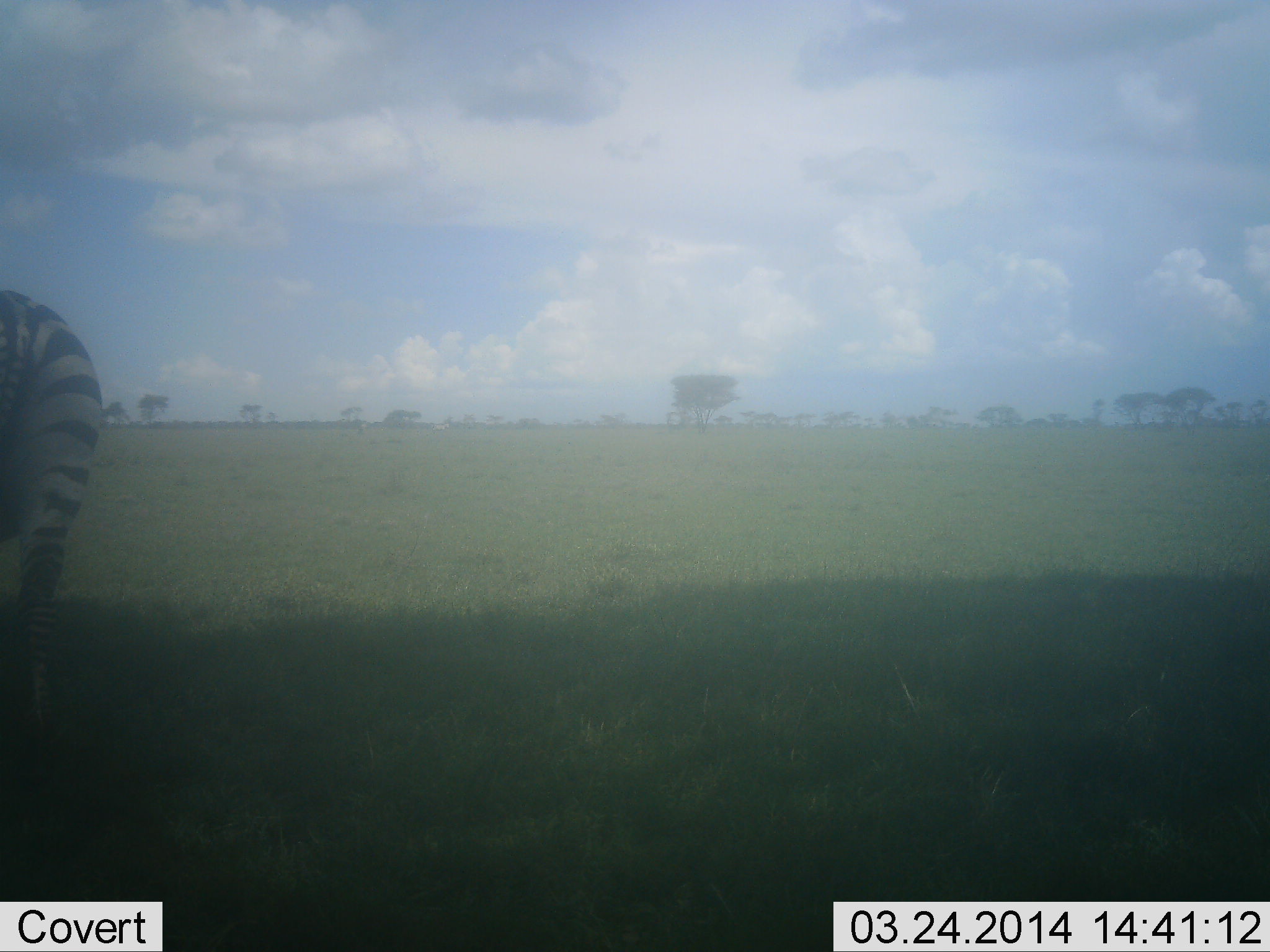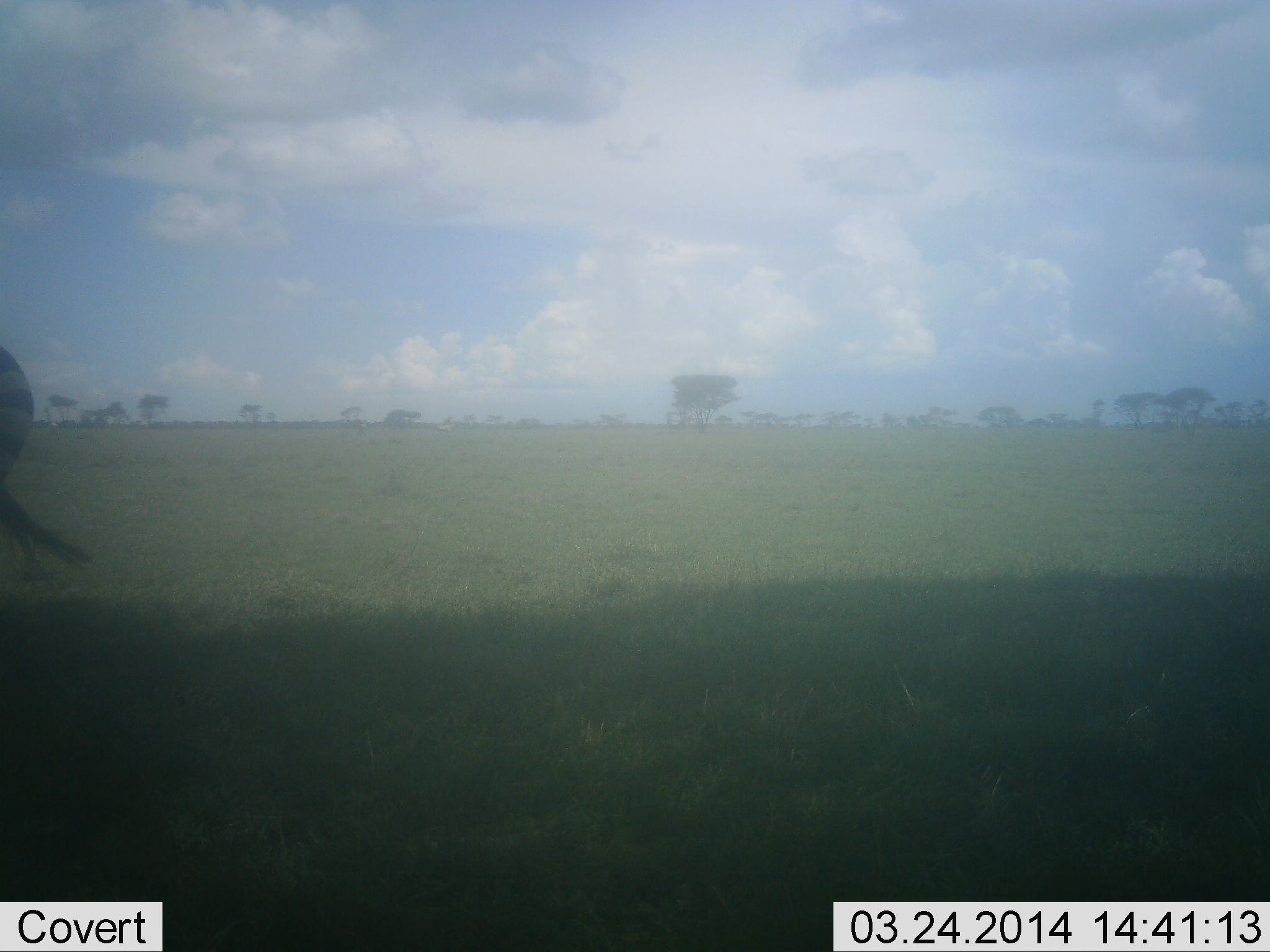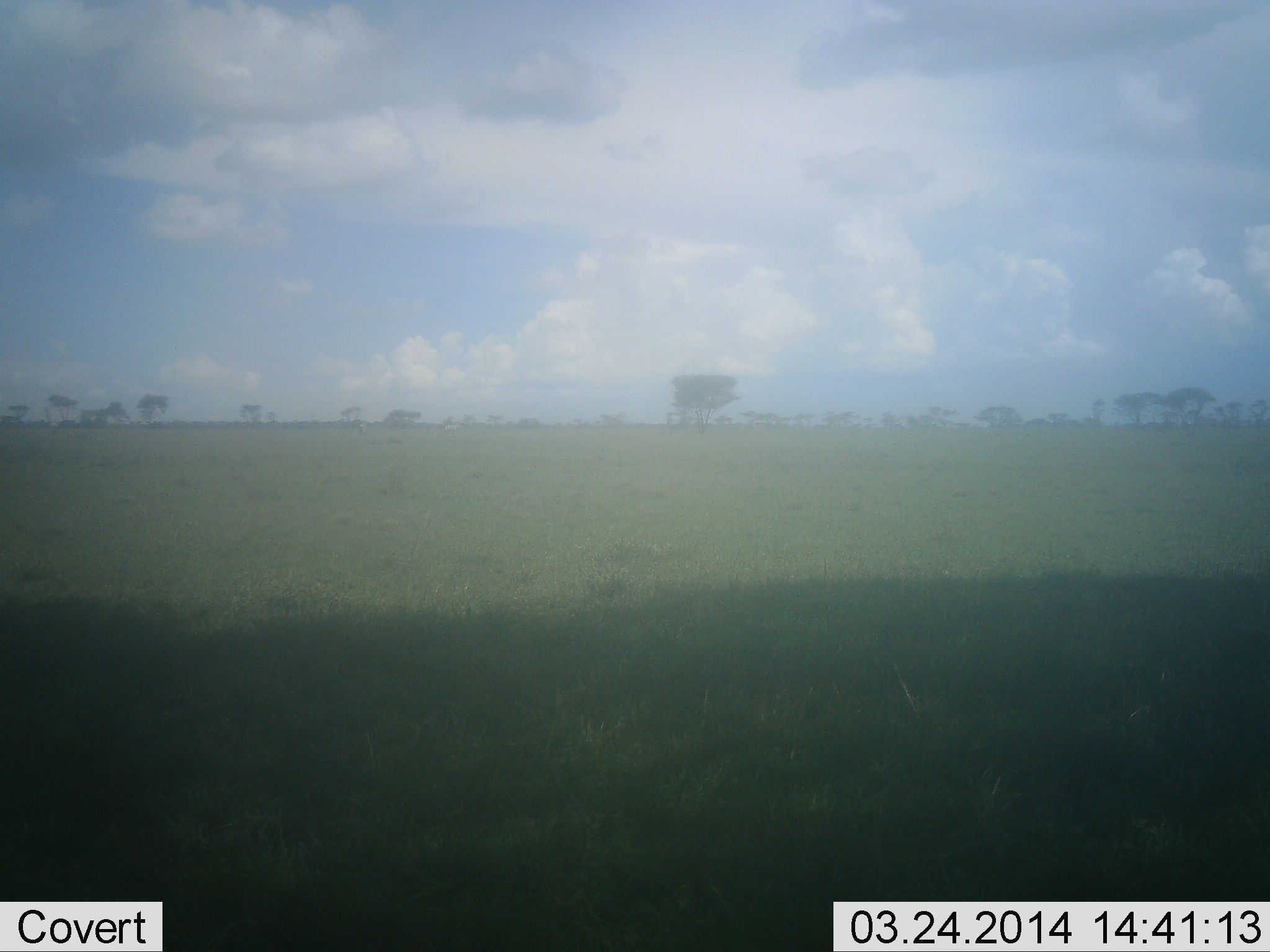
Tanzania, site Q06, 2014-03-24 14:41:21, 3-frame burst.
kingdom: Animalia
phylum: Chordata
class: Mammalia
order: Perissodactyla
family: Equidae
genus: Equus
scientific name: Equus quagga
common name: plains zebra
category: zebra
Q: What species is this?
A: Zebra (plains zebra) (Equus quagga).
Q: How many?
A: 1.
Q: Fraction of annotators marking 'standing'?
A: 20%.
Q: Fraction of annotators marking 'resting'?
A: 0%.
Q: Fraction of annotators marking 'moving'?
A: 80%.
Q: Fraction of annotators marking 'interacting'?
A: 0%.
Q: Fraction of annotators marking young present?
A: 0%.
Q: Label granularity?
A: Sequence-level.